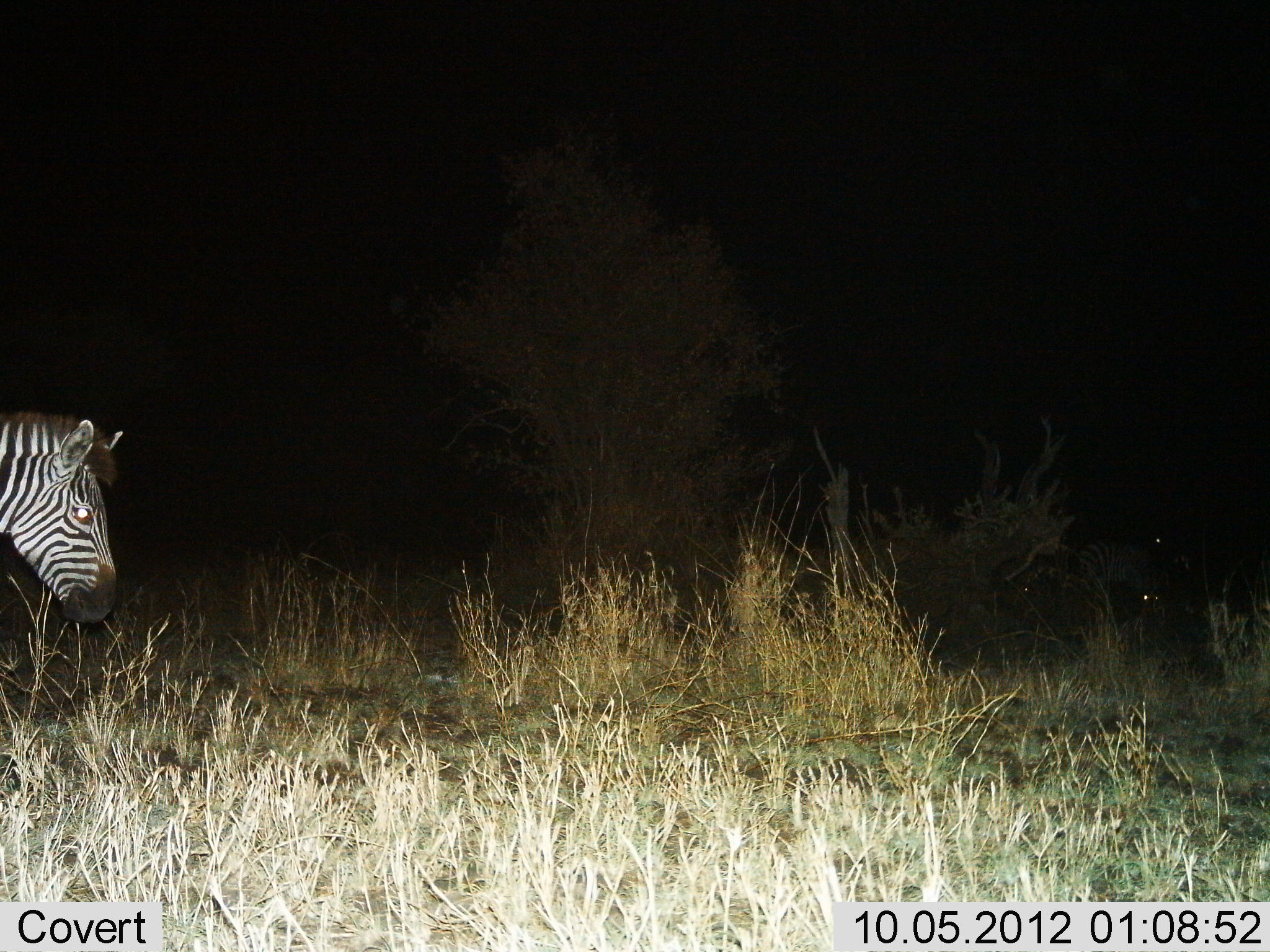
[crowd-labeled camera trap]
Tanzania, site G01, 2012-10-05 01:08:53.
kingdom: Animalia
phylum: Chordata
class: Mammalia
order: Perissodactyla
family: Equidae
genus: Equus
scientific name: Equus quagga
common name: plains zebra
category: zebra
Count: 1.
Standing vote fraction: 60%.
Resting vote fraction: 0%.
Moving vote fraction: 40%.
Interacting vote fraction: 0%.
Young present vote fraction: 0%.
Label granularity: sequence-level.